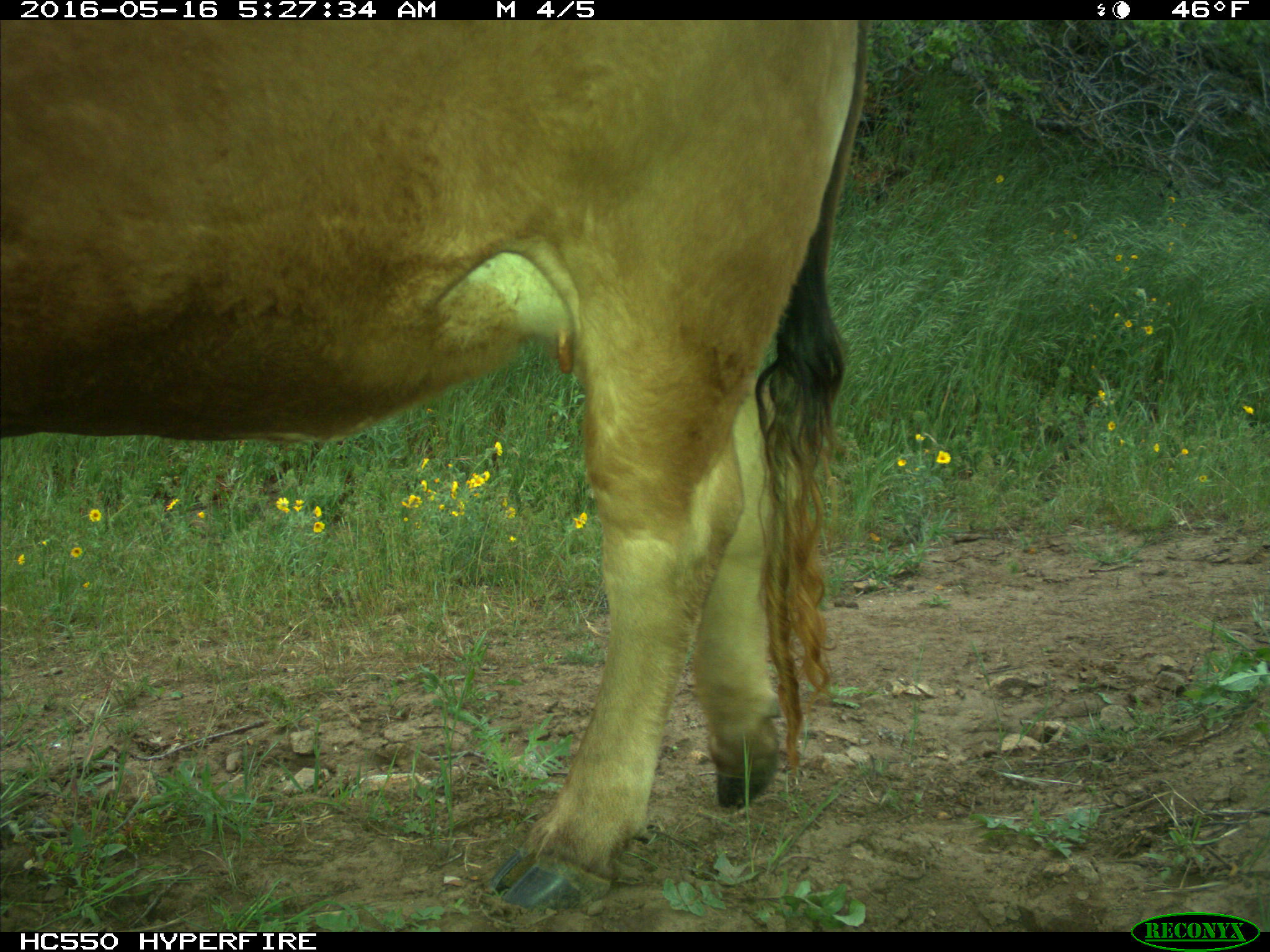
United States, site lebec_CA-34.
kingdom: Animalia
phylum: Chordata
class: Mammalia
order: Artiodactyla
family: Bovidae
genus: Bos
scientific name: Bos taurus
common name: domestic cow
Bos taurus (domestic cow).